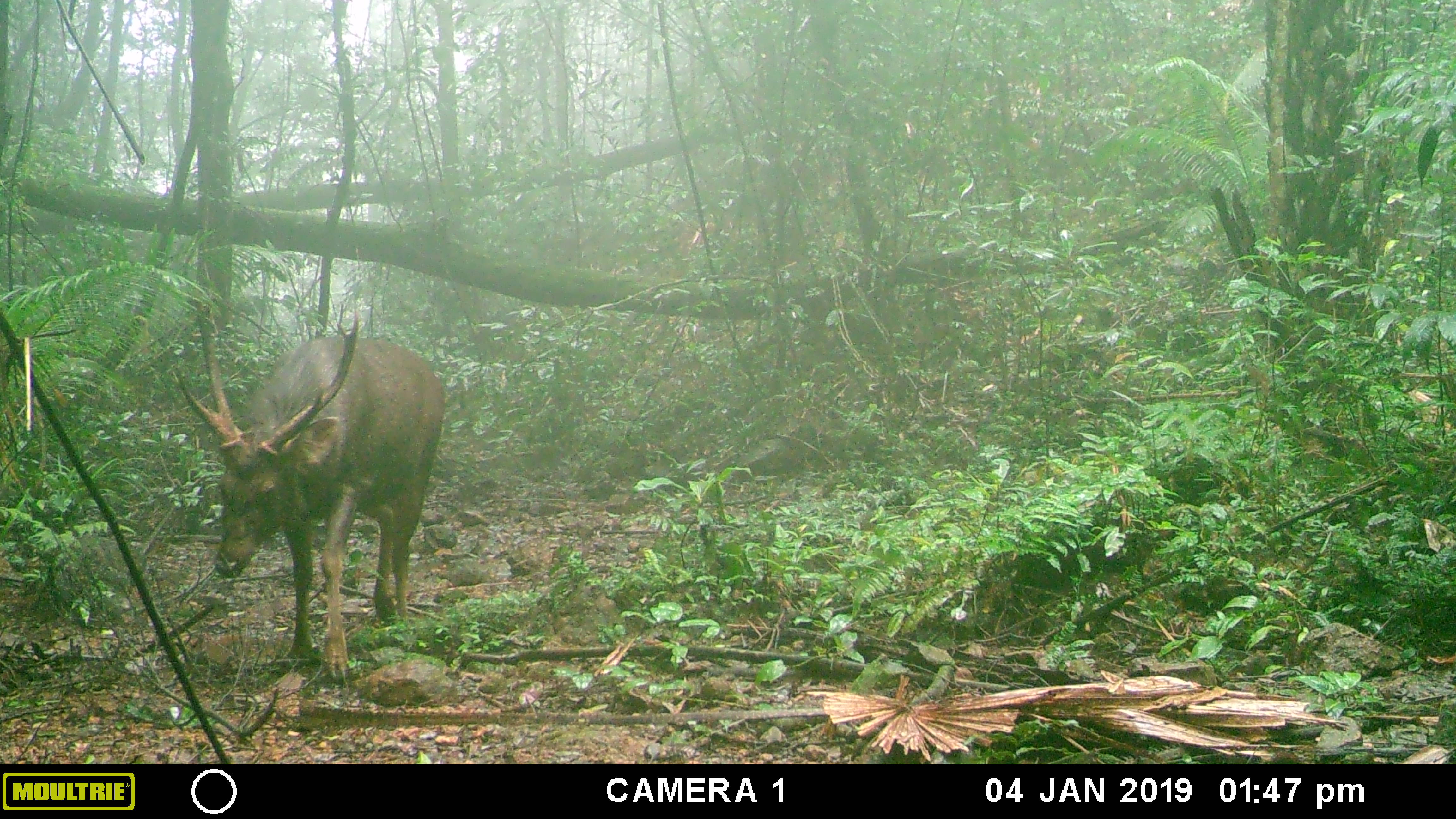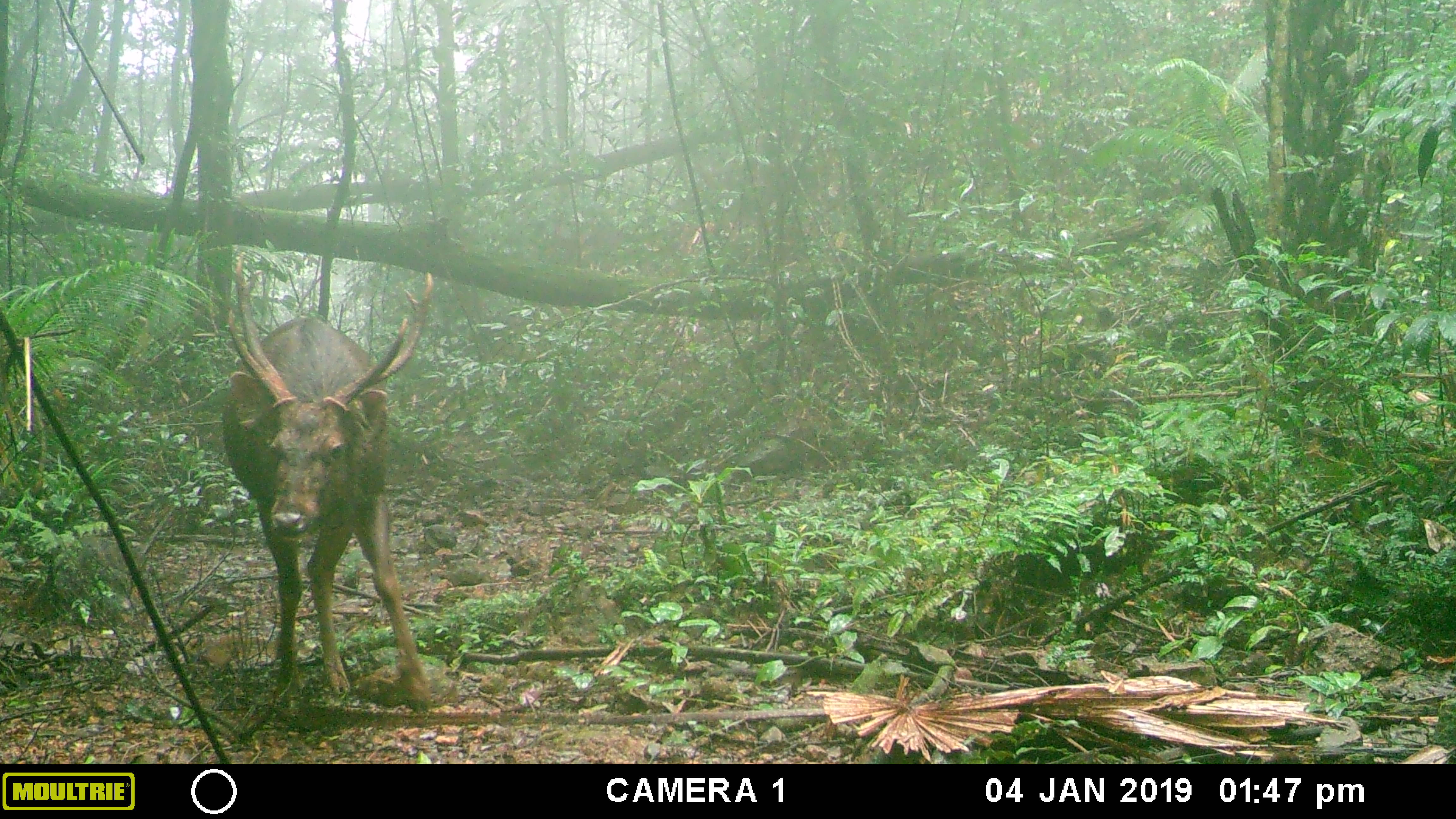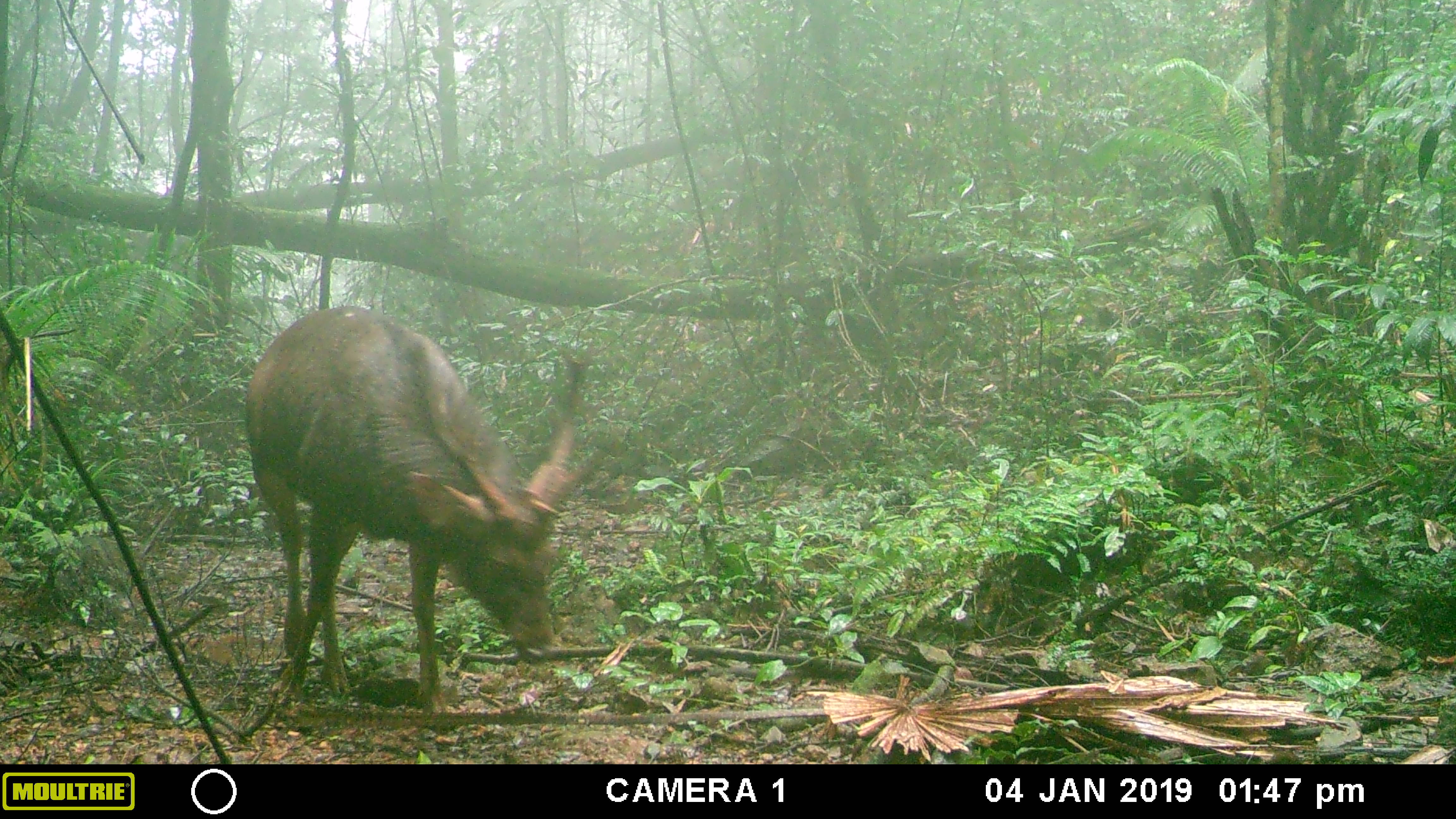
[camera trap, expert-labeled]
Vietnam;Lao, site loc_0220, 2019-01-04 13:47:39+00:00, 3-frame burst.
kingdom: Animalia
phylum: Chordata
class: Mammalia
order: Artiodactyla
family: Cervidae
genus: Rusa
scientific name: Rusa unicolor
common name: sambar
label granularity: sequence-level